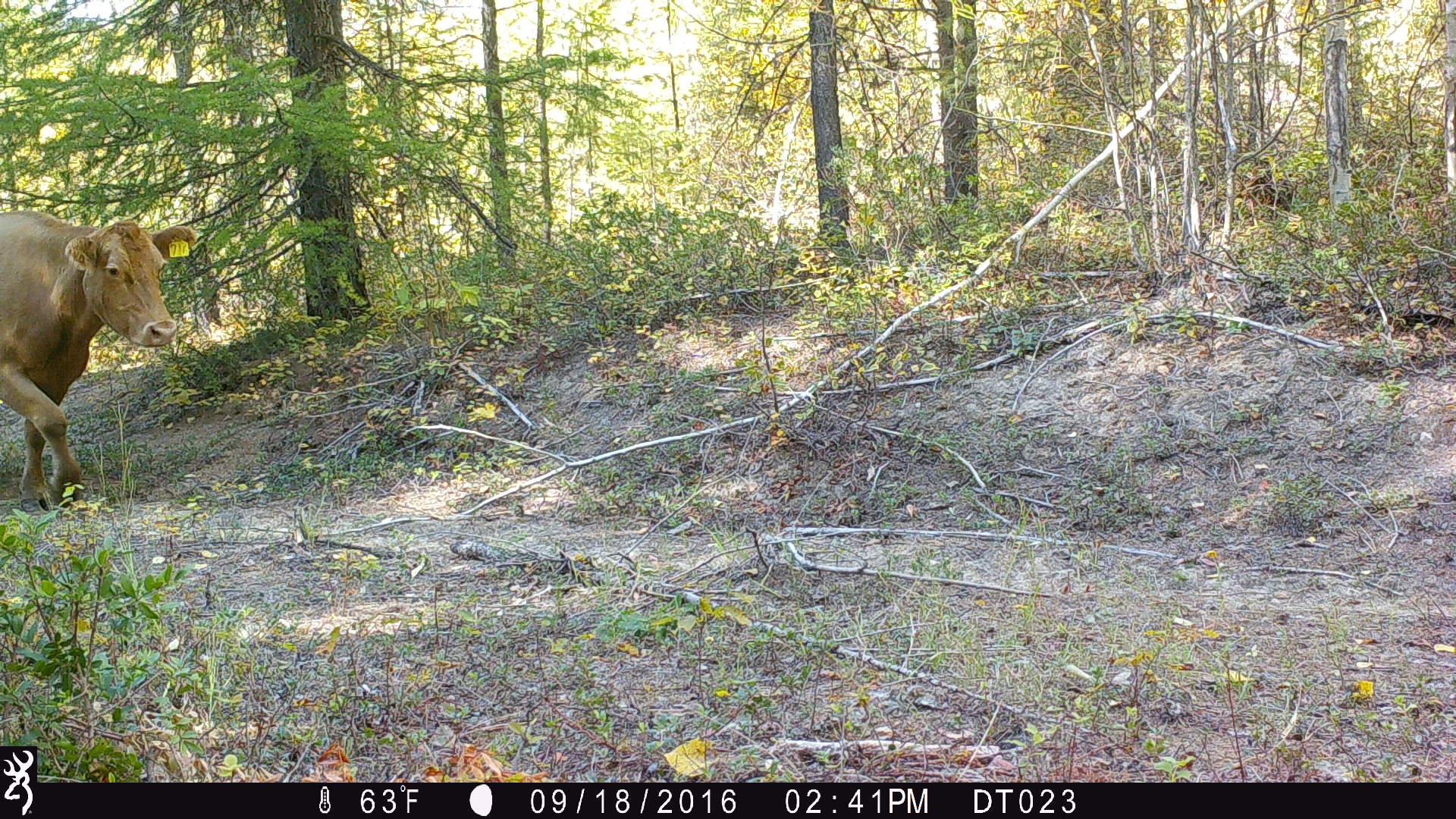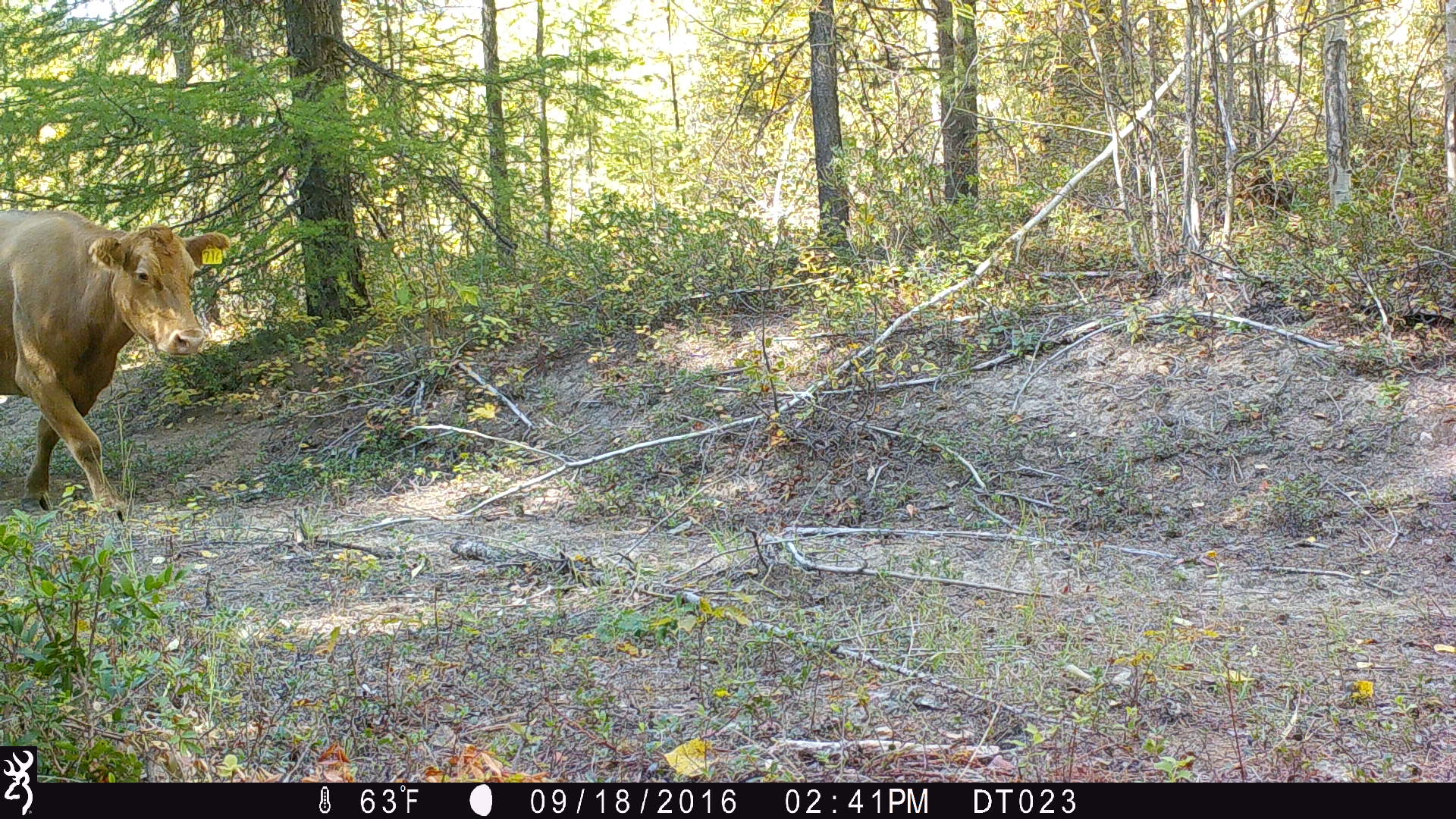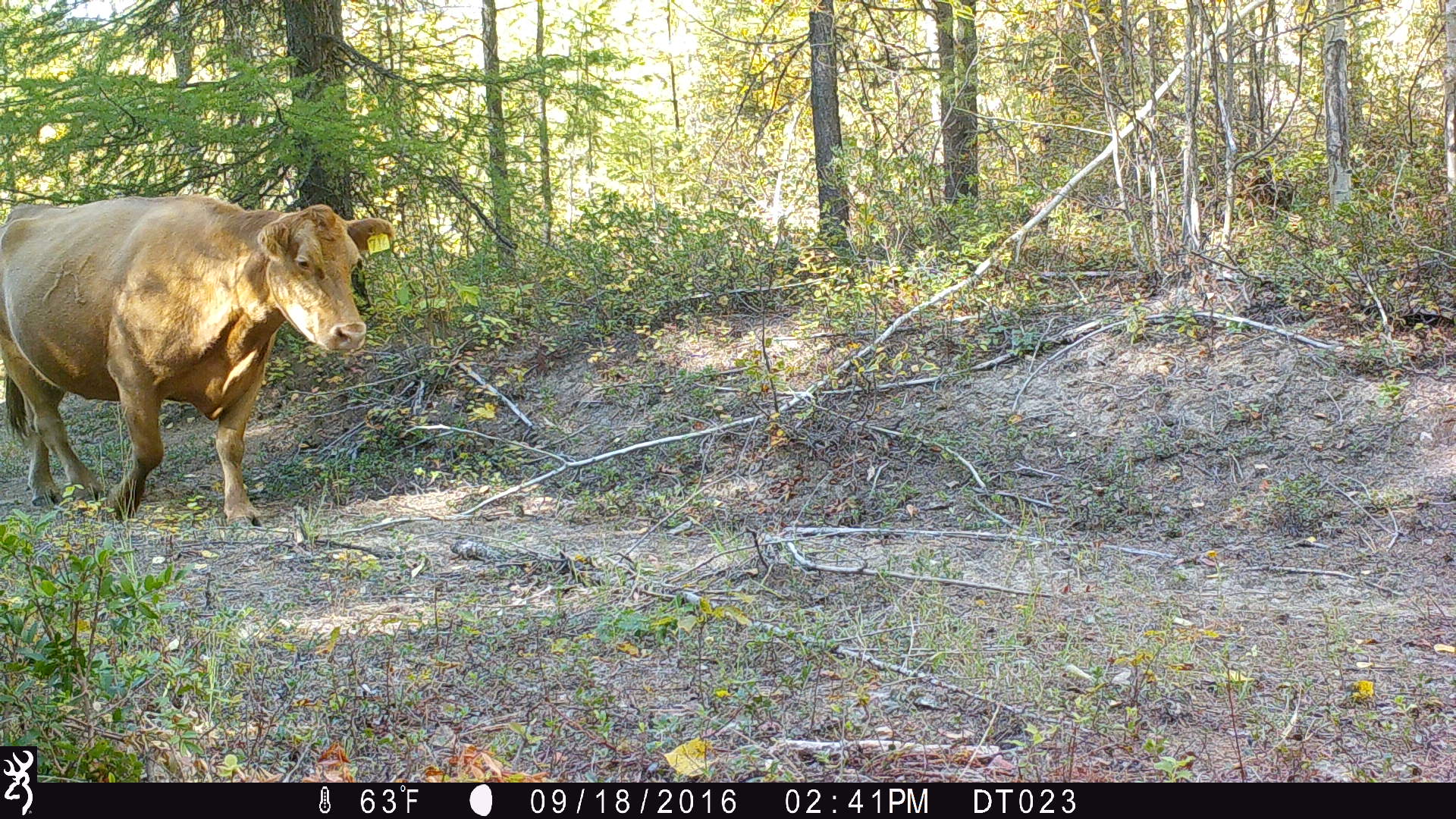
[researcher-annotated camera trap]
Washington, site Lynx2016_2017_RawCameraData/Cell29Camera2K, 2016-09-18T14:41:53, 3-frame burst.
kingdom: Animalia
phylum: Chordata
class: Mammalia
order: Artiodactyla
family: Bovidae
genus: Bos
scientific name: Bos taurus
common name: domestic cattle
Domestic cattle (Bos taurus). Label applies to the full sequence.